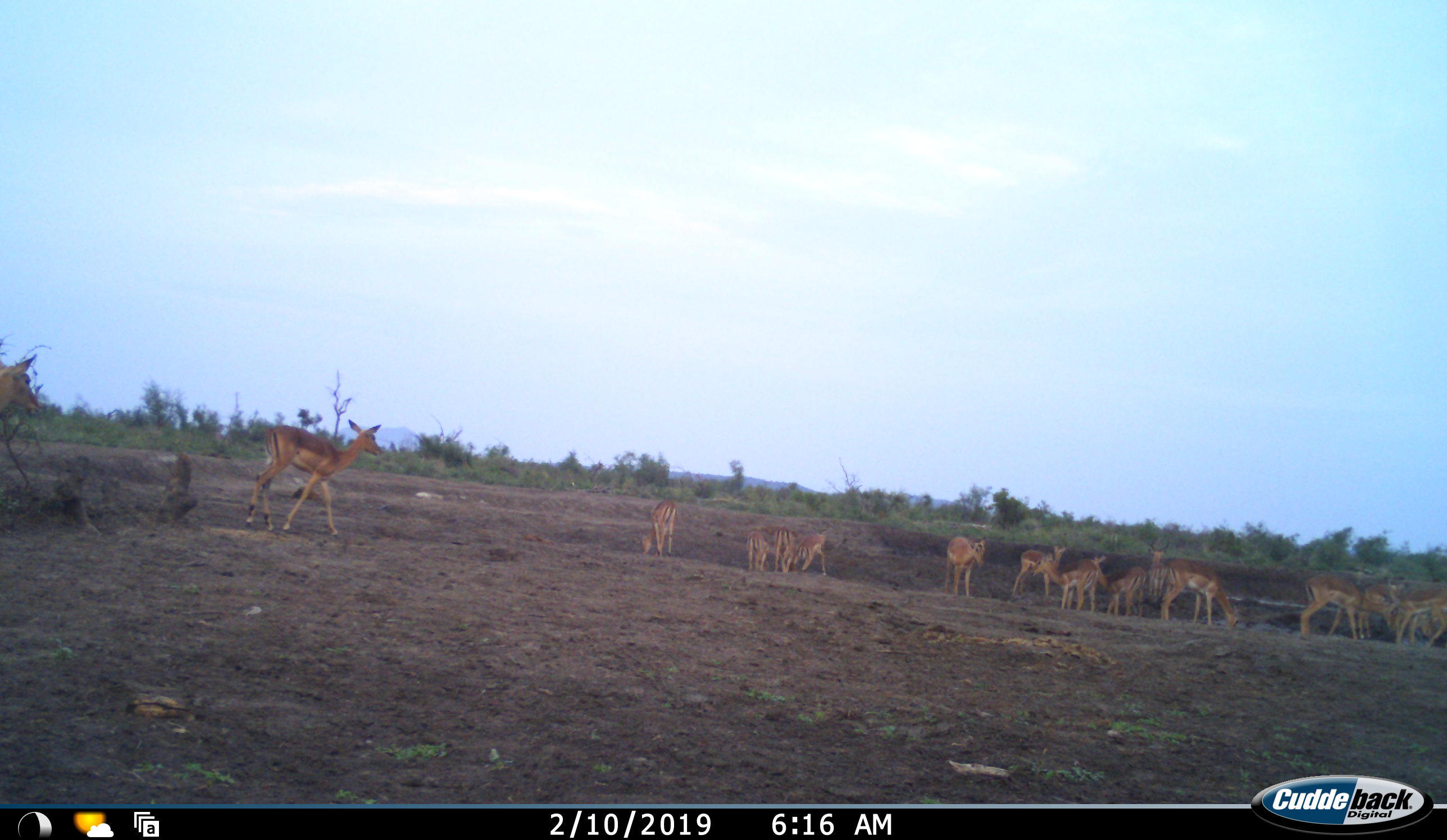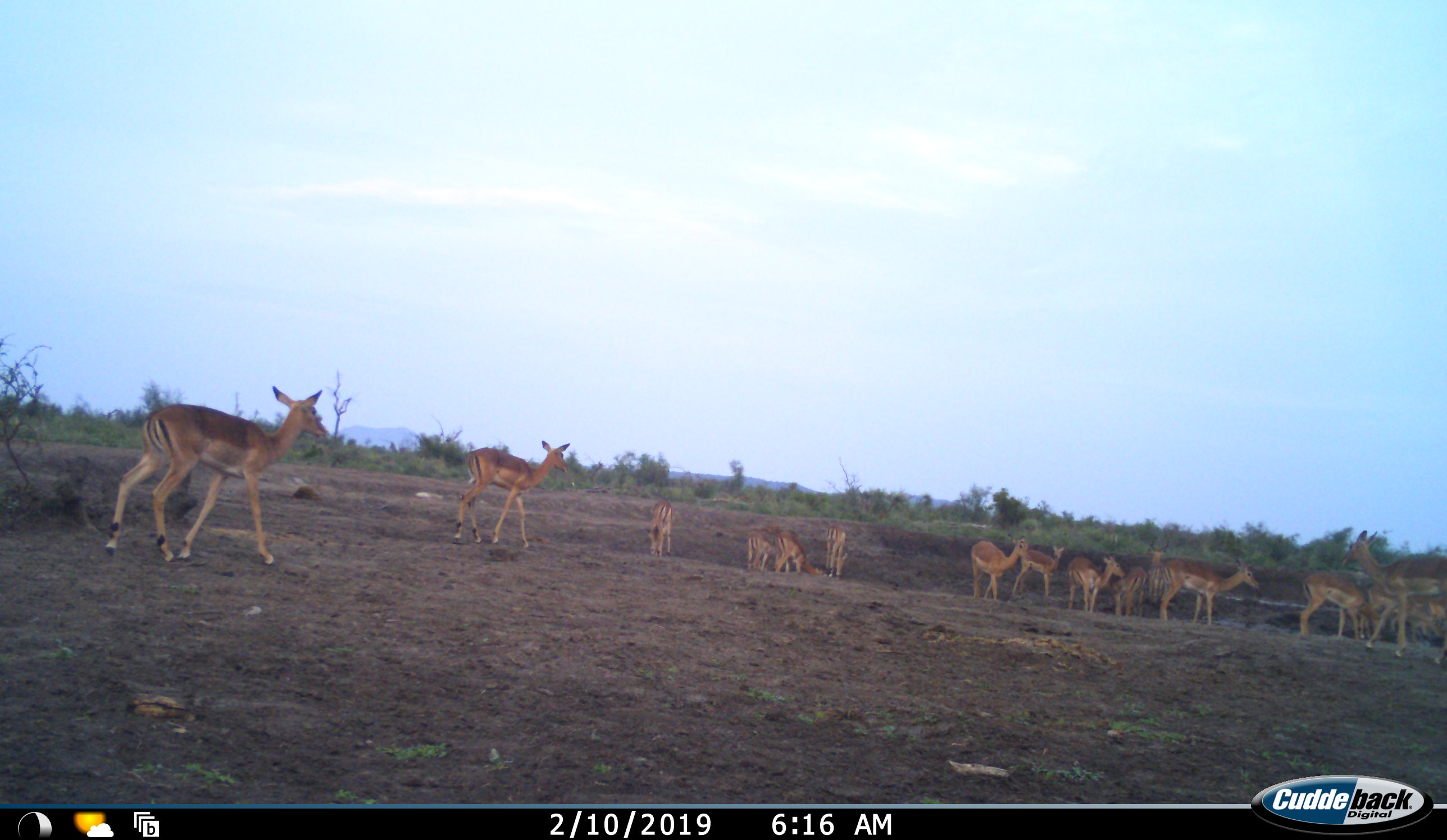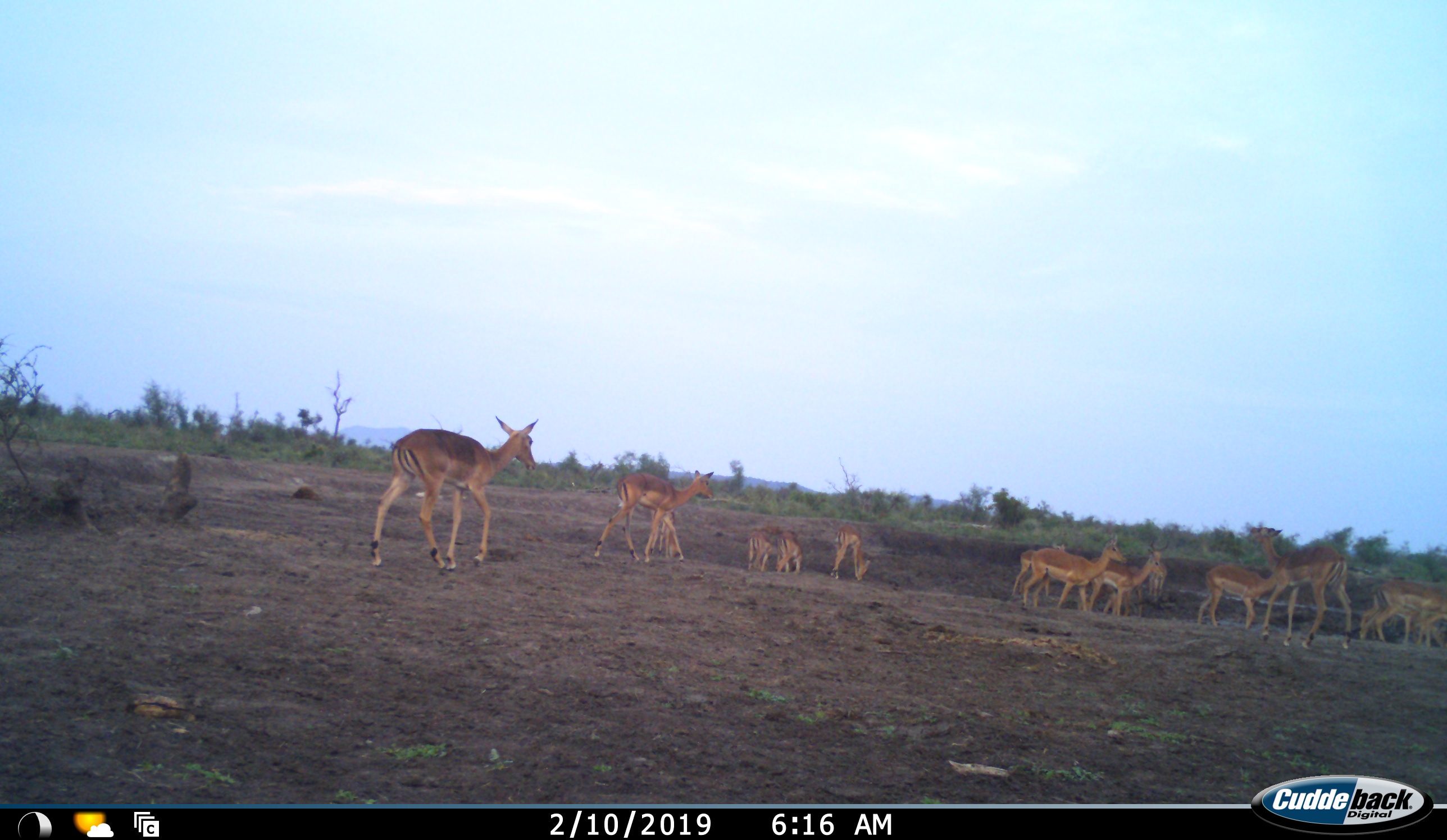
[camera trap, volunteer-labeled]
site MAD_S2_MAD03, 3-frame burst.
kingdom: Animalia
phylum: Chordata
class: Mammalia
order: Artiodactyla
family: Bovidae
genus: Aepyceros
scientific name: Aepyceros melampus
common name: impala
Impala (Aepyceros melampus), count 11-50. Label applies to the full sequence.